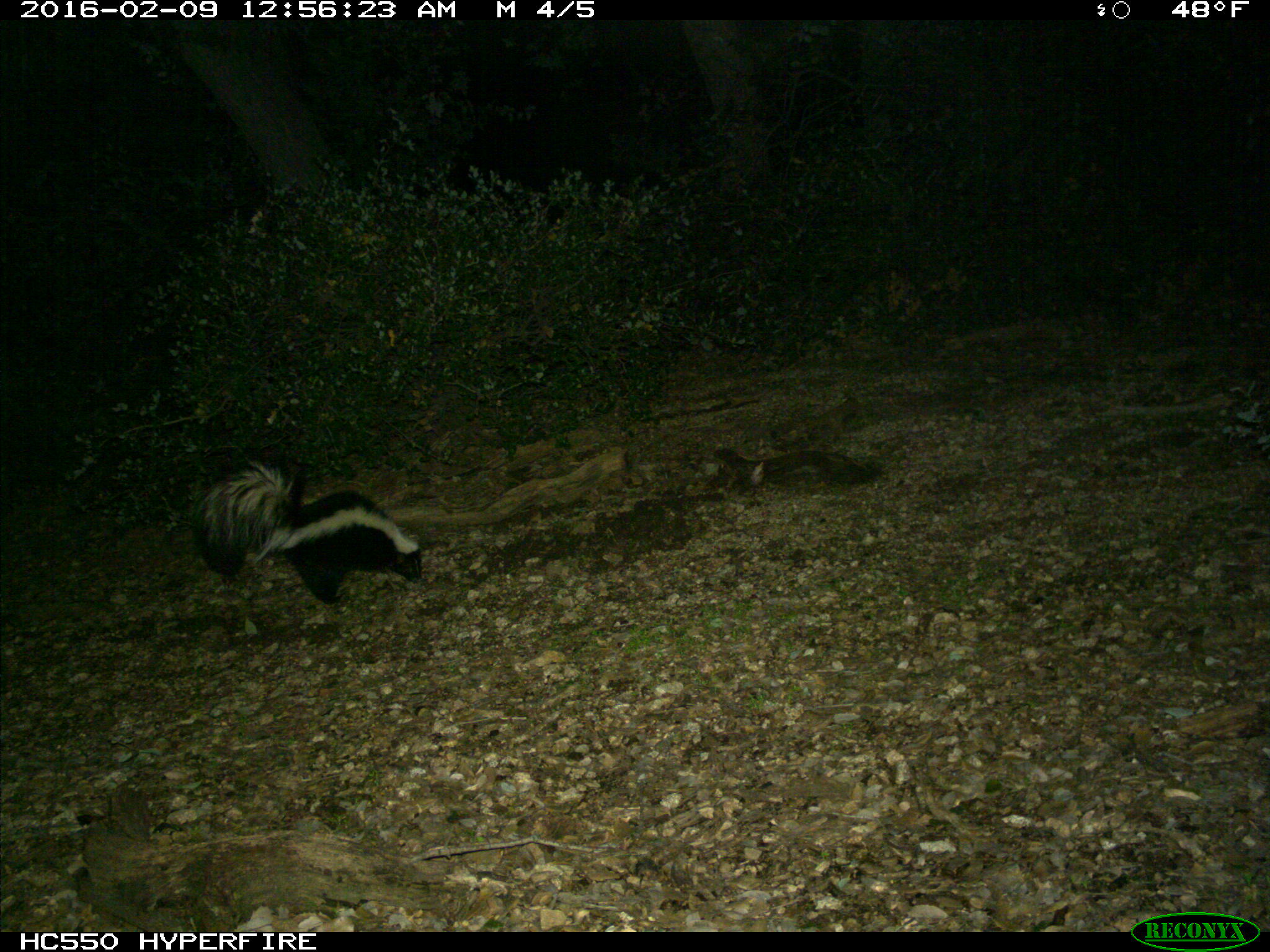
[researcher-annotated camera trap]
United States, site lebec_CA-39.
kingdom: Animalia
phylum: Chordata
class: Mammalia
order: Carnivora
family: Mephitidae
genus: Mephitis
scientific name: Mephitis mephitis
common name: striped skunk